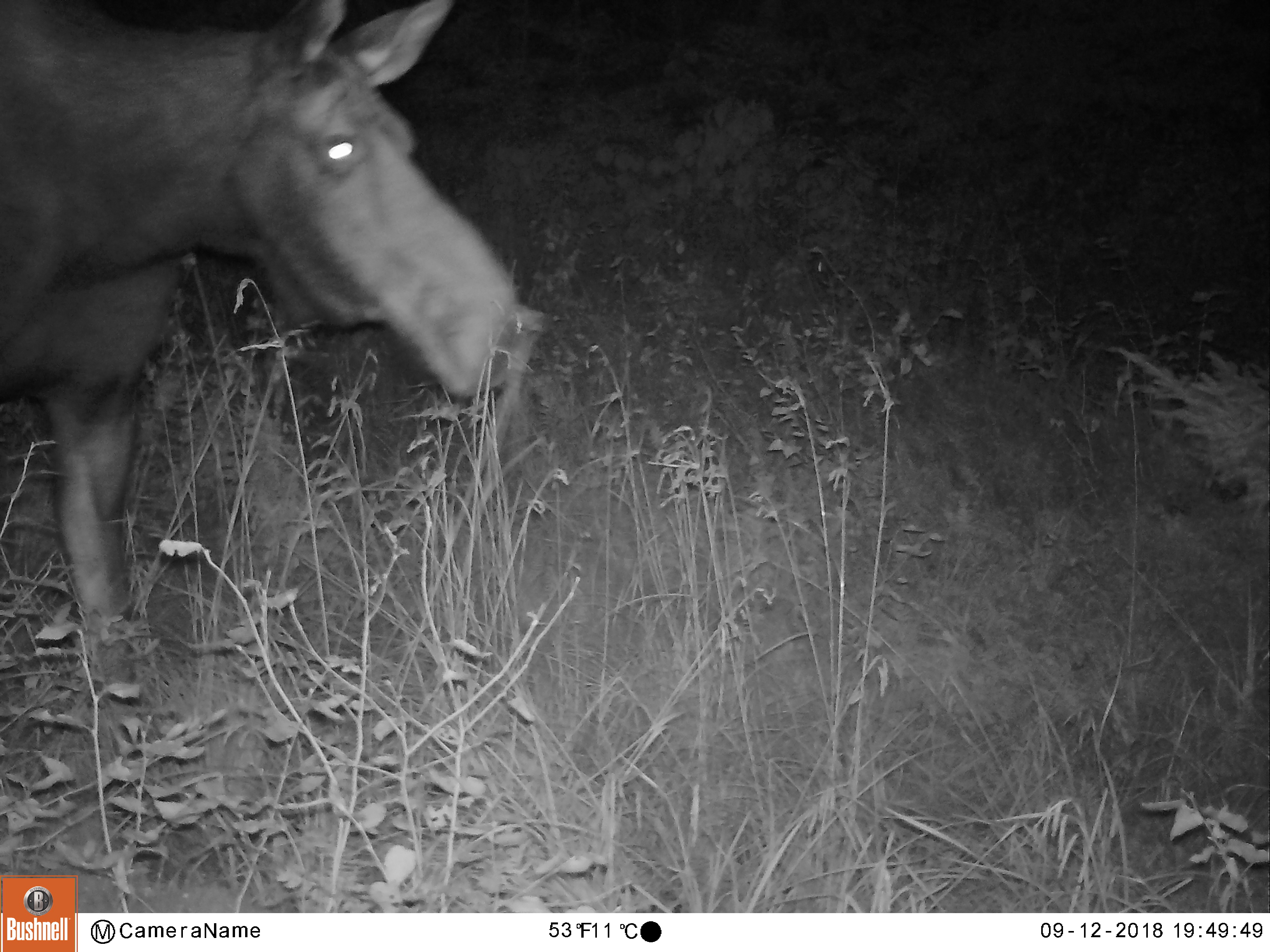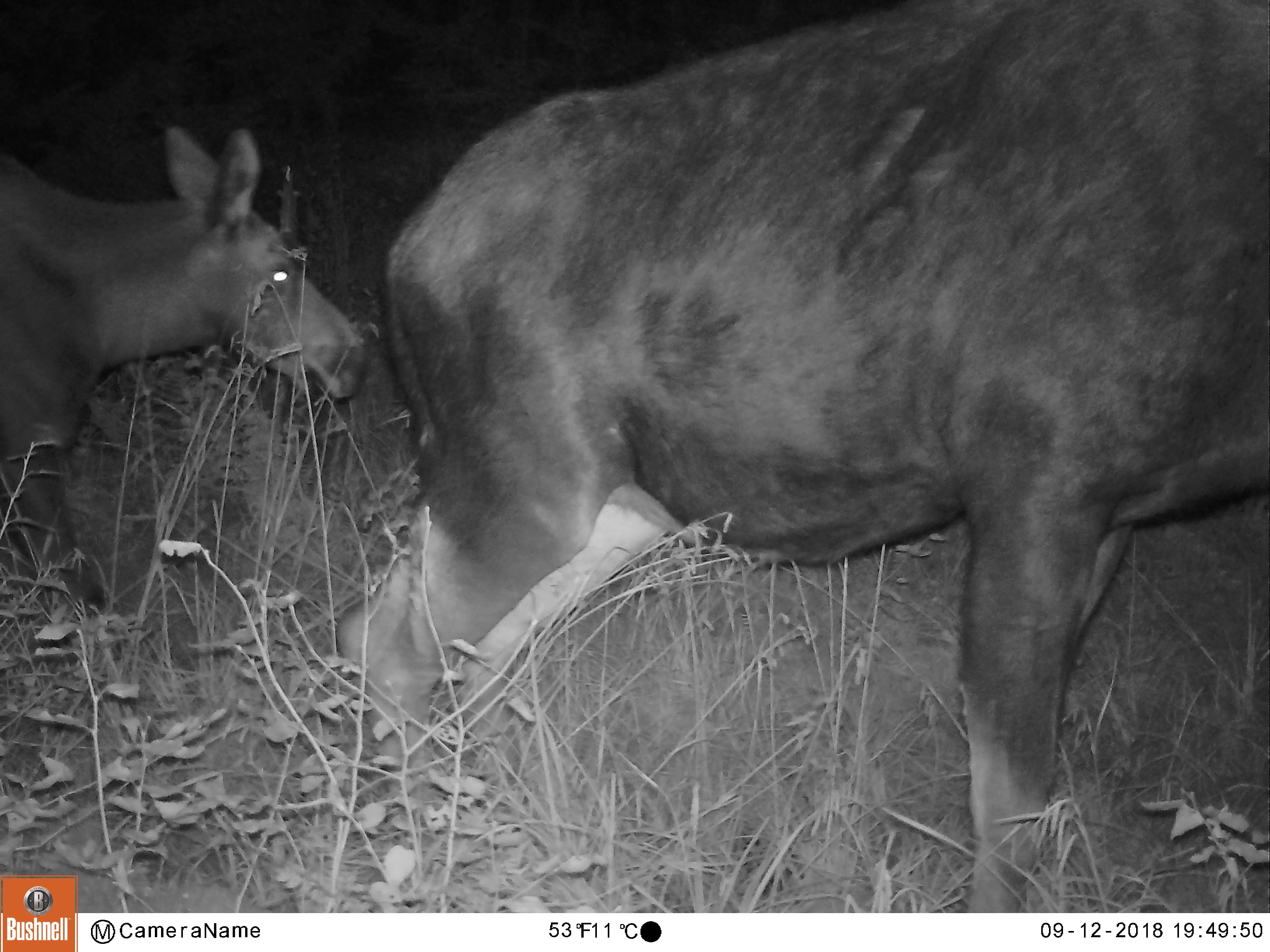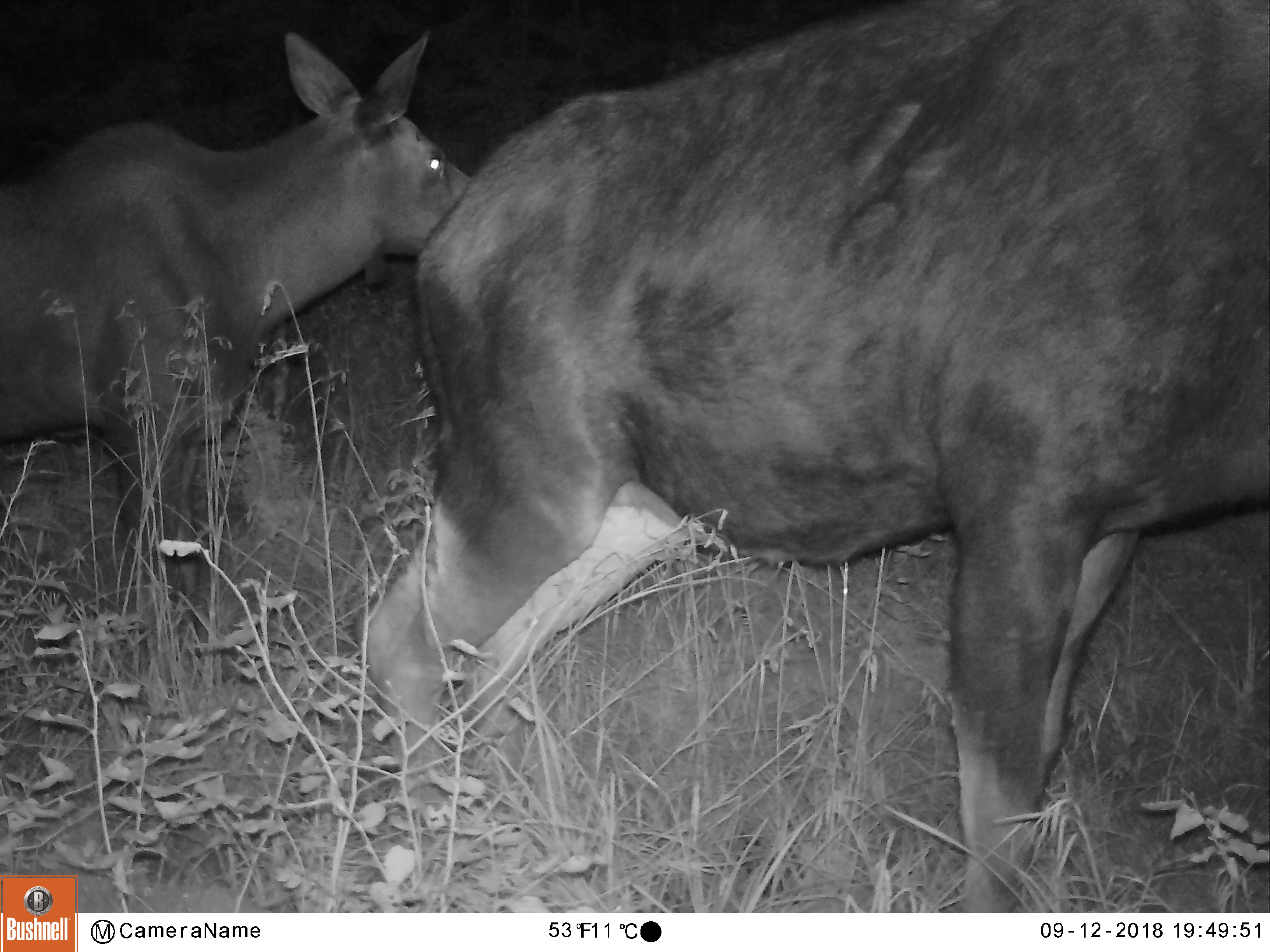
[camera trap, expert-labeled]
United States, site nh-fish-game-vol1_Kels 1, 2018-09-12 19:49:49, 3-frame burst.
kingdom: Animalia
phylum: Chordata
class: Mammalia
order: Artiodactyla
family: Cervidae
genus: Alces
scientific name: Alces alces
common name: moose